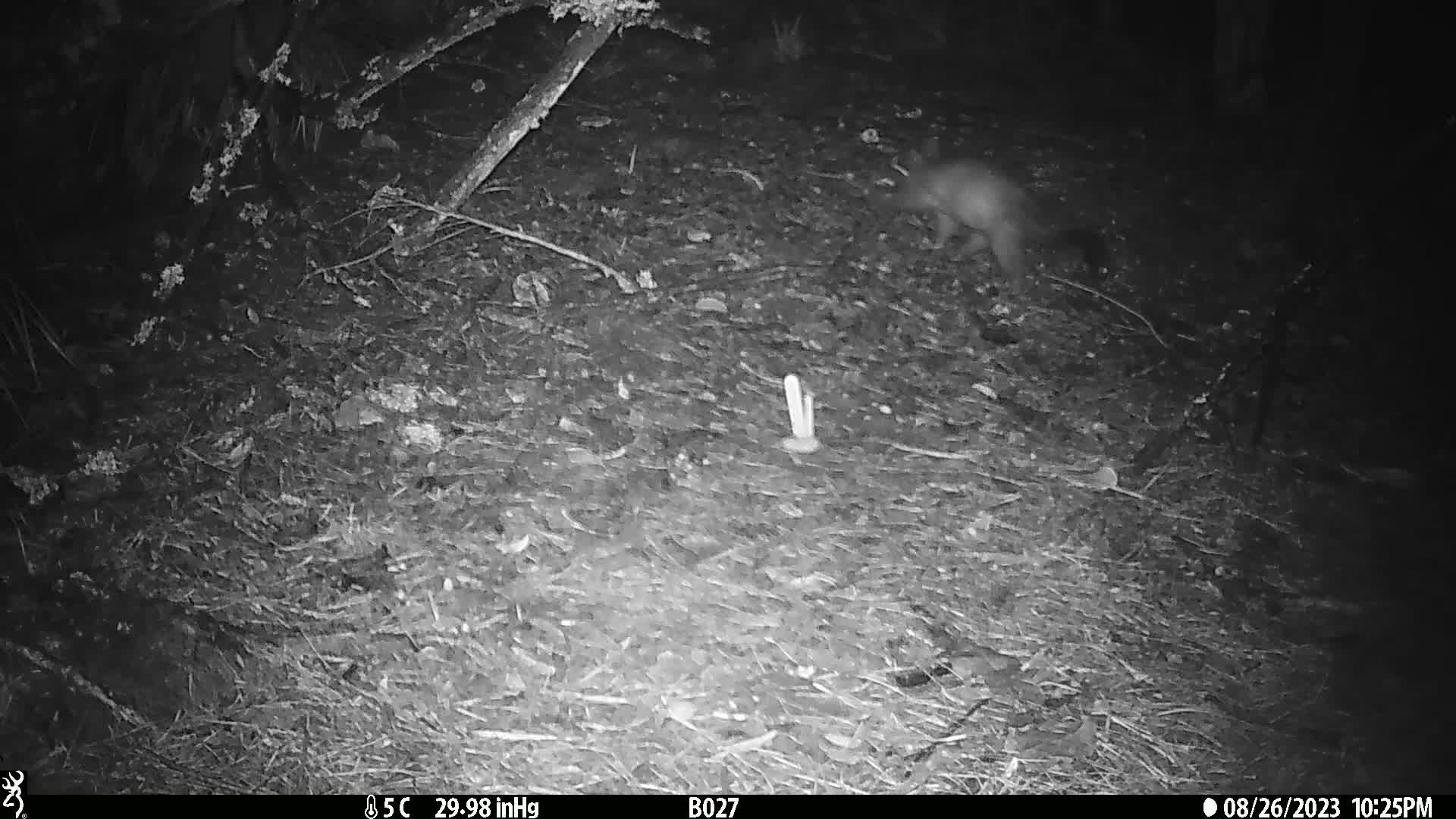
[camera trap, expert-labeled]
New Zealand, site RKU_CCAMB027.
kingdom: Animalia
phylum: Chordata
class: Mammalia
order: Diprotodontia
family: Phalangeridae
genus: Trichosurus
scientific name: Trichosurus vulpecula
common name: common brushtail possum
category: possum